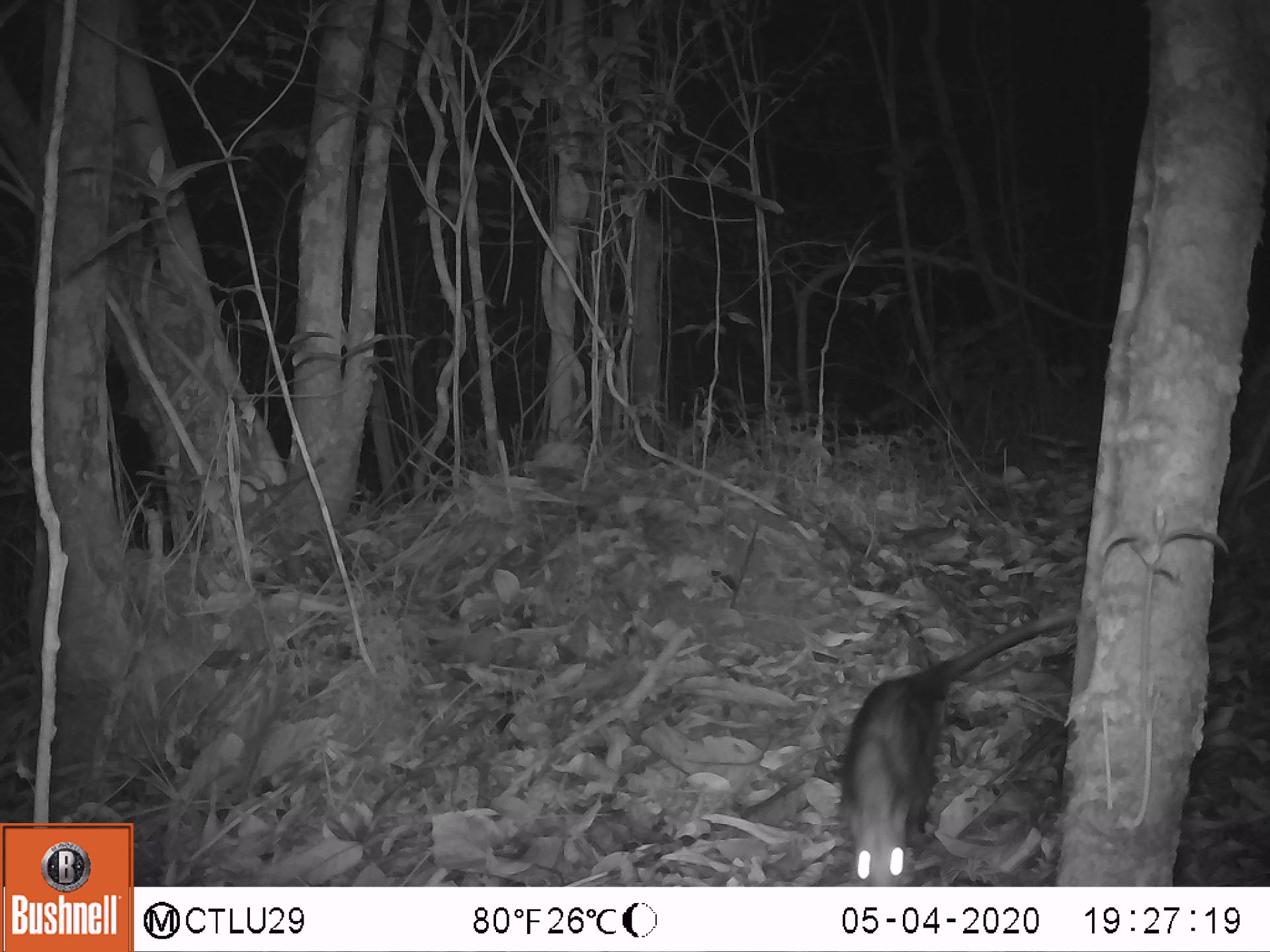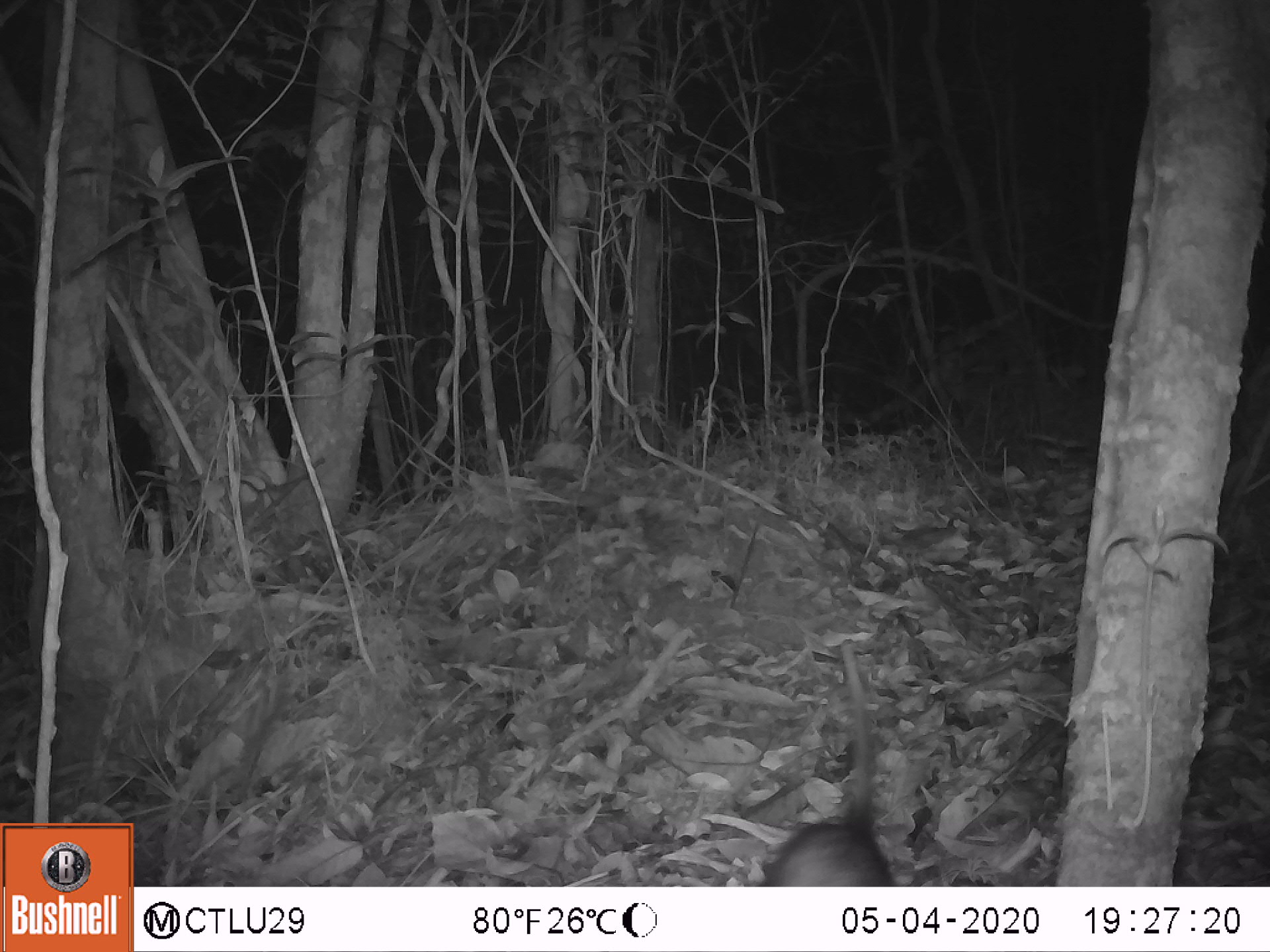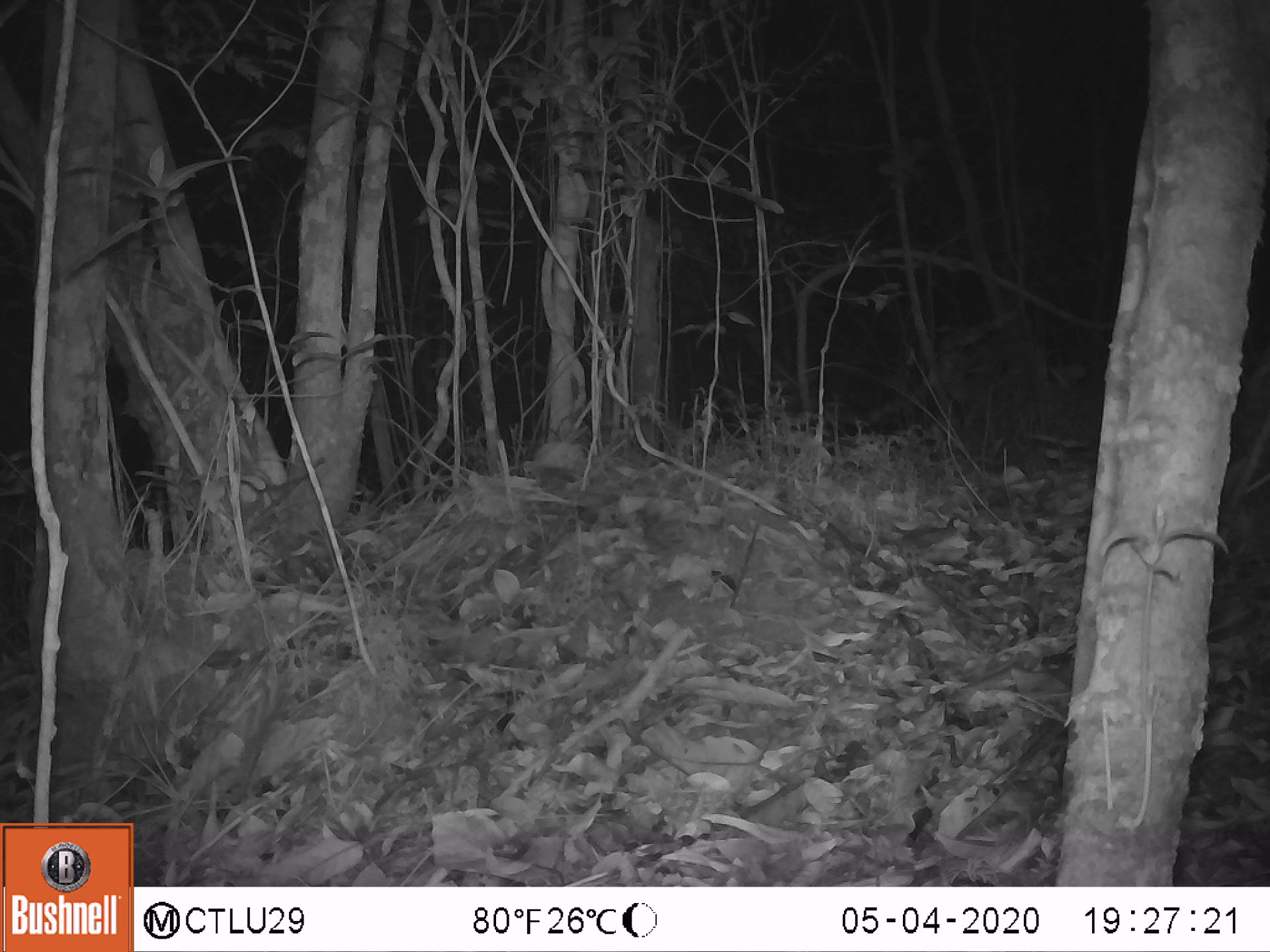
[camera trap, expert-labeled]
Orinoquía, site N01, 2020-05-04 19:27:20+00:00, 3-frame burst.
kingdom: Animalia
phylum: Chordata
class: Mammalia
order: Didelphimorphia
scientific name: Didelphimorphia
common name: possum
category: unknown possum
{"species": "unknown possum (possum) (Didelphimorphia)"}